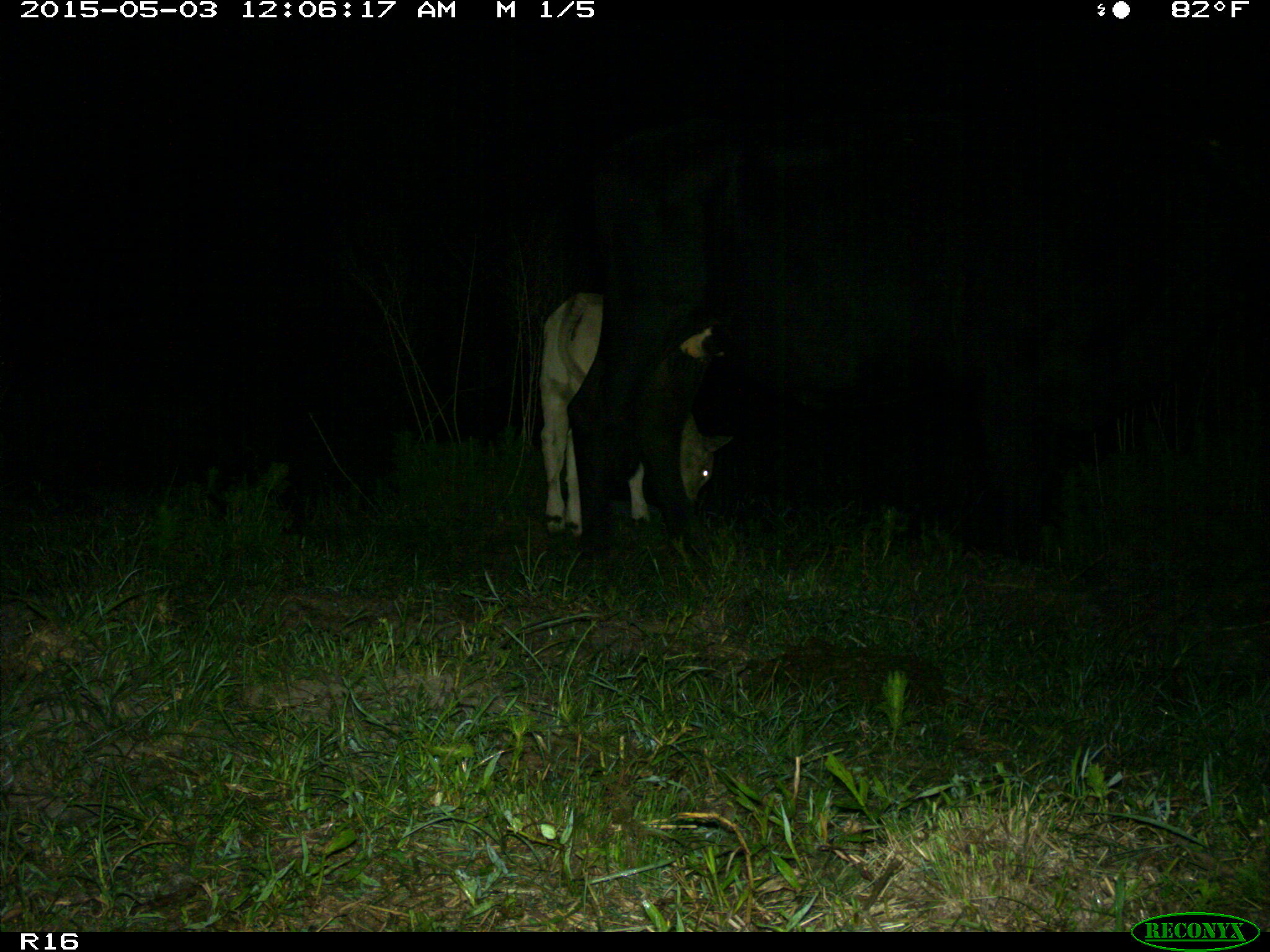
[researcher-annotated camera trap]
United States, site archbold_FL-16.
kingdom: Animalia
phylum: Chordata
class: Mammalia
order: Artiodactyla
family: Bovidae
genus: Bos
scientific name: Bos taurus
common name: domestic cow